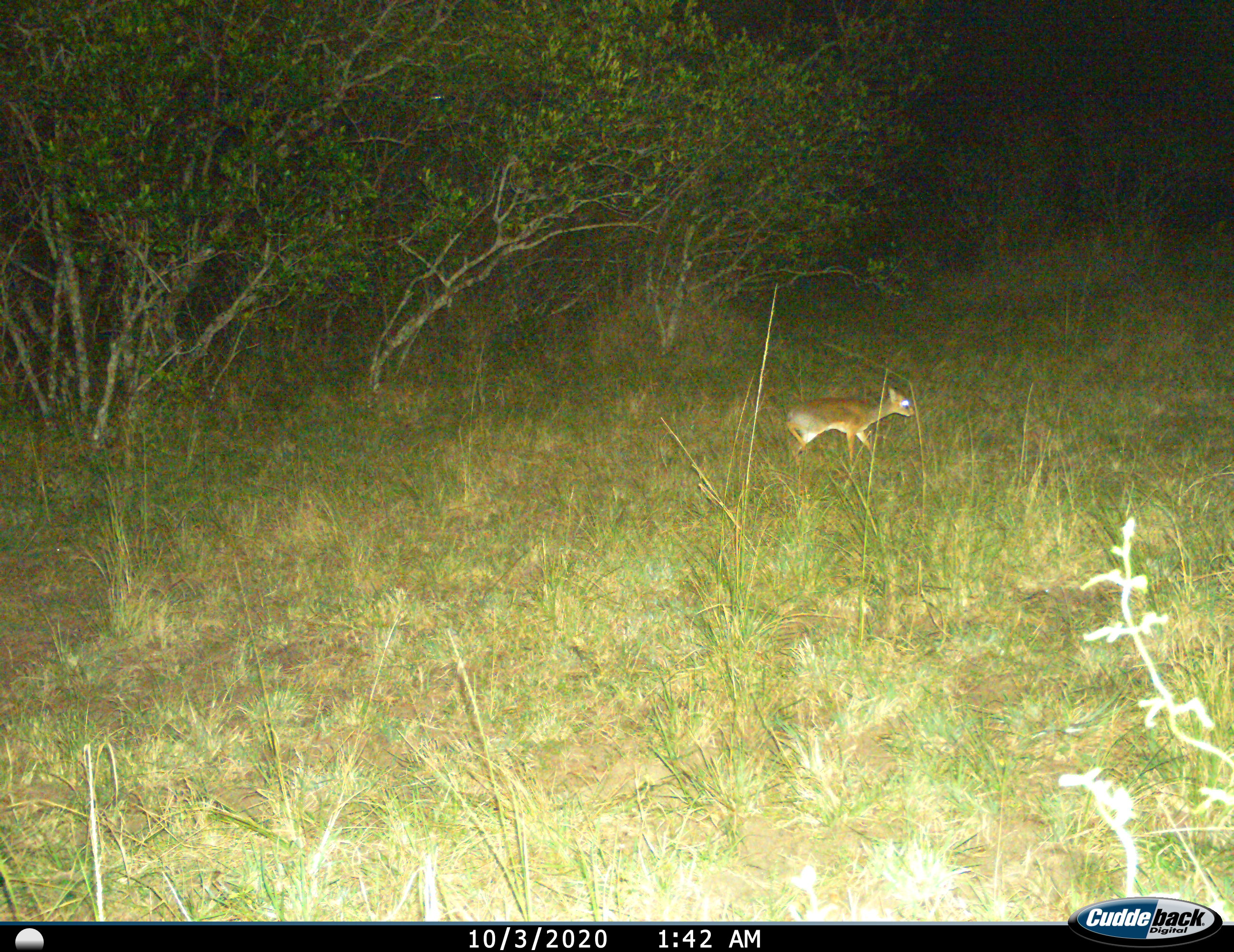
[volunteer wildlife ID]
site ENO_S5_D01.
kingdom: Animalia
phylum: Chordata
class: Mammalia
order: Artiodactyla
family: Bovidae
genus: Madoqua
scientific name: Madoqua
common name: dik-dik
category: dikdik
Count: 1.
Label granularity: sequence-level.